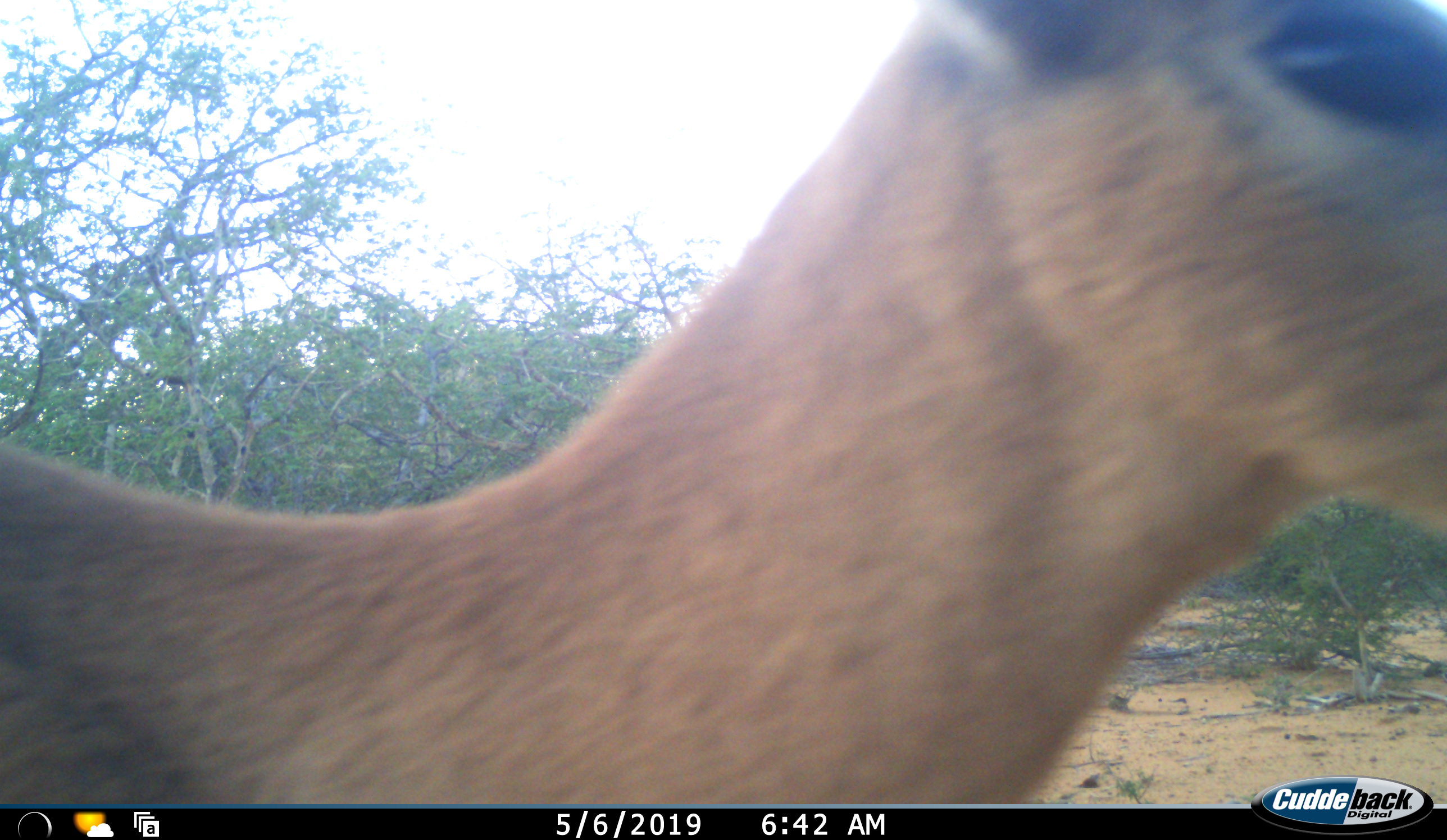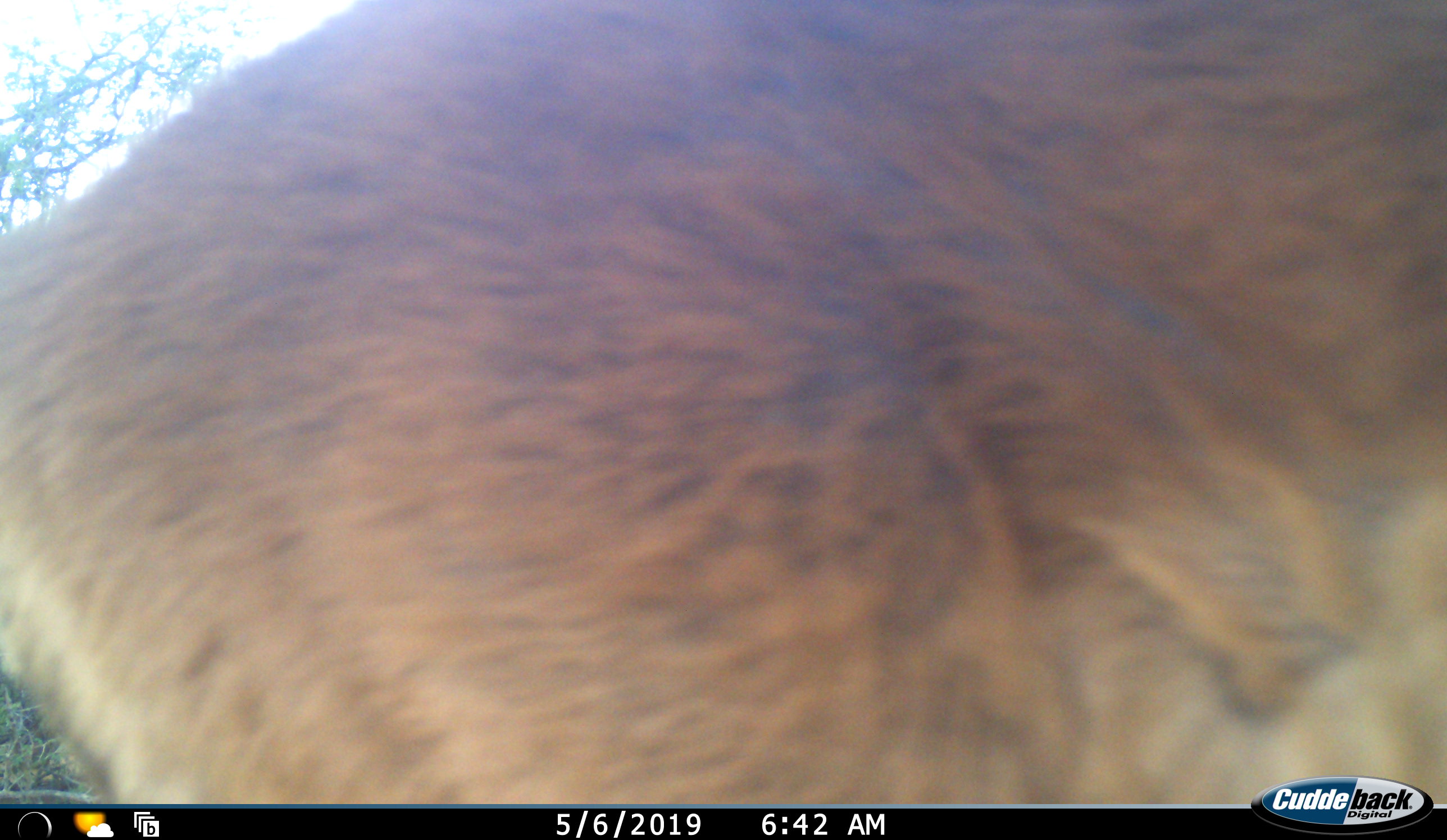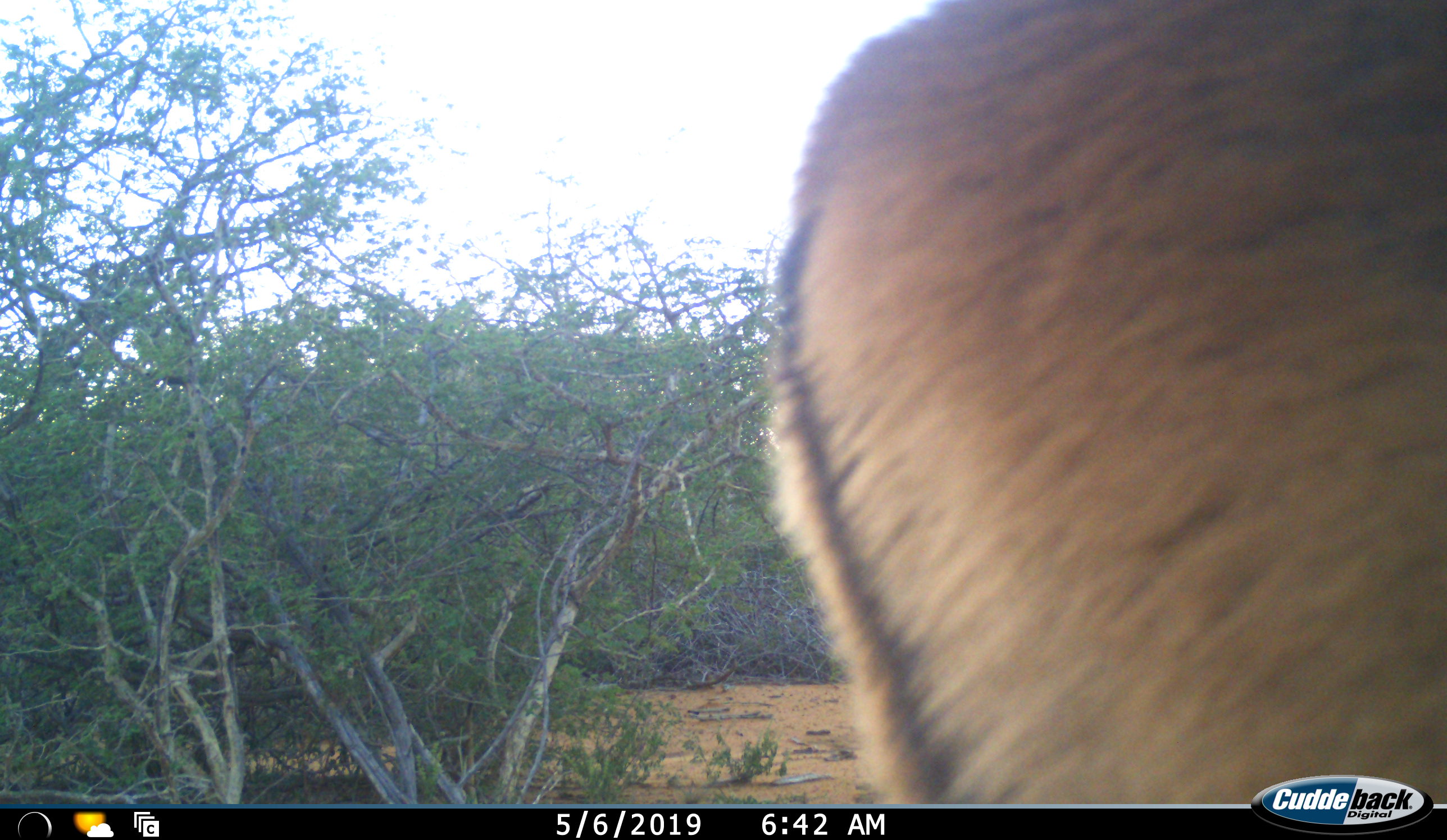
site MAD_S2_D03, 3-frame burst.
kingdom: Animalia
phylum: Chordata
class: Mammalia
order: Artiodactyla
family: Bovidae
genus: Aepyceros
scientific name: Aepyceros melampus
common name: impala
Impala (Aepyceros melampus), count 1. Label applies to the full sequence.